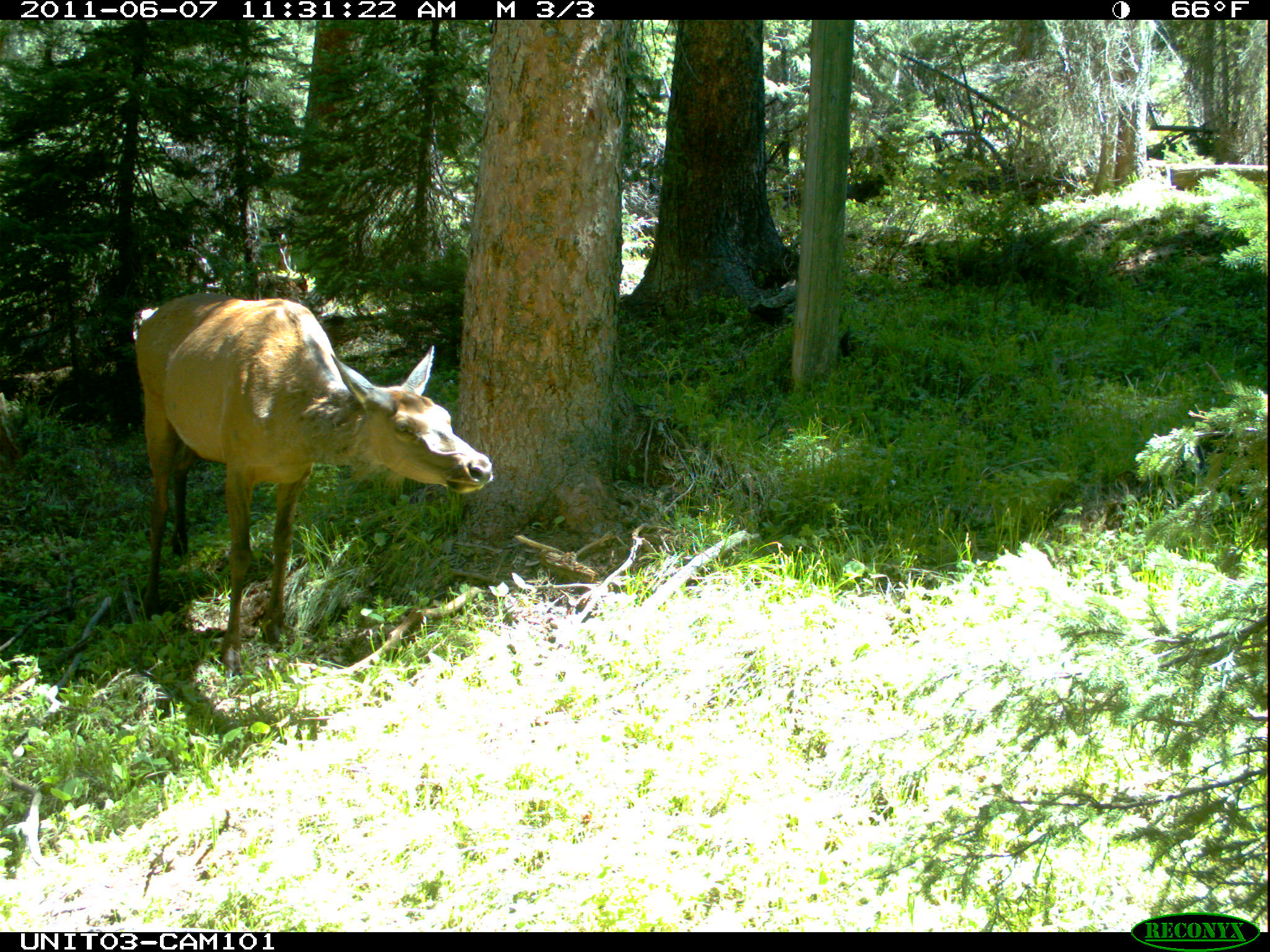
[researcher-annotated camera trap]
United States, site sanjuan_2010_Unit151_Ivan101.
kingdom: Animalia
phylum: Chordata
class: Mammalia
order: Artiodactyla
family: Cervidae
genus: Cervus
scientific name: Cervus elaphus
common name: red deer